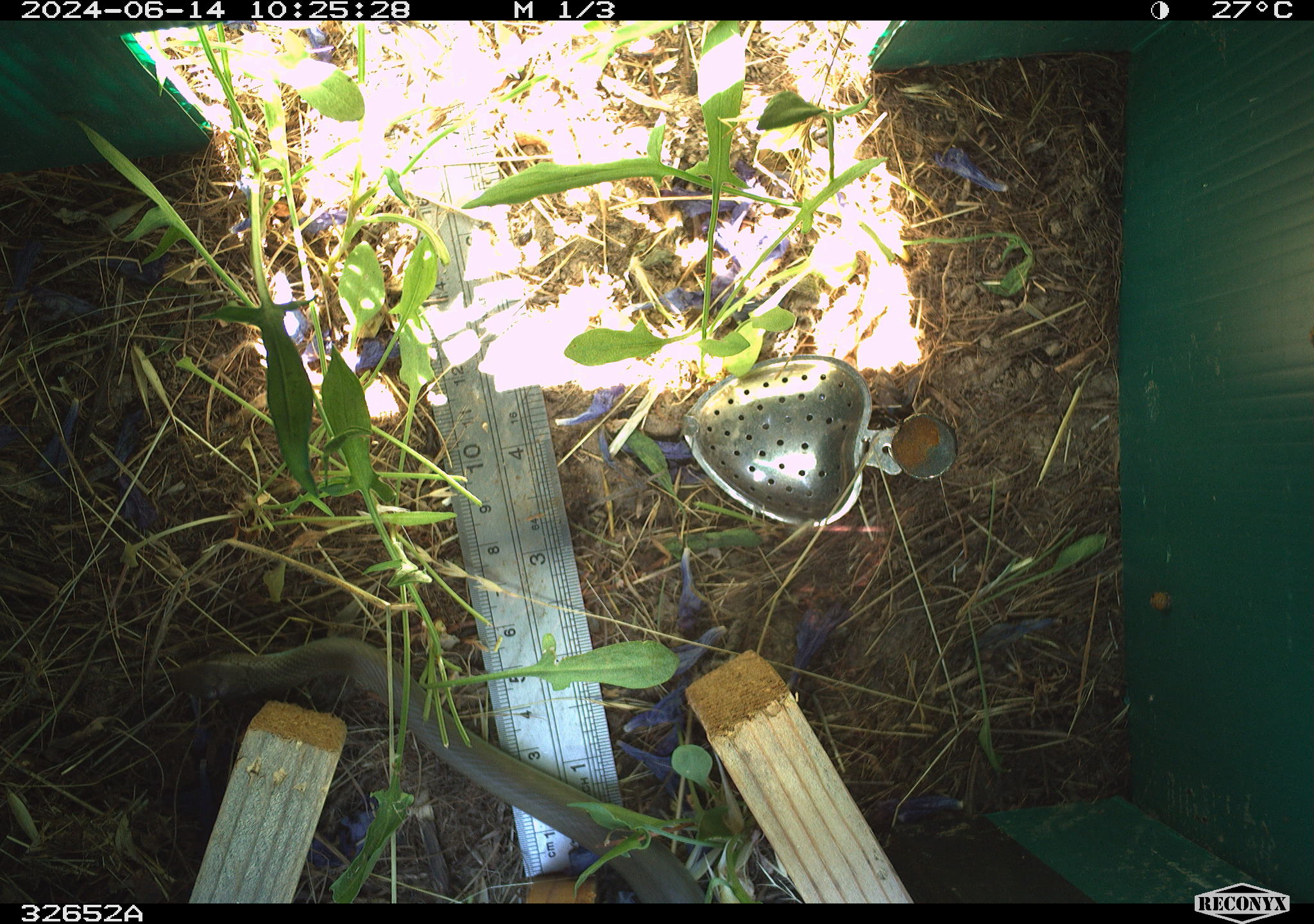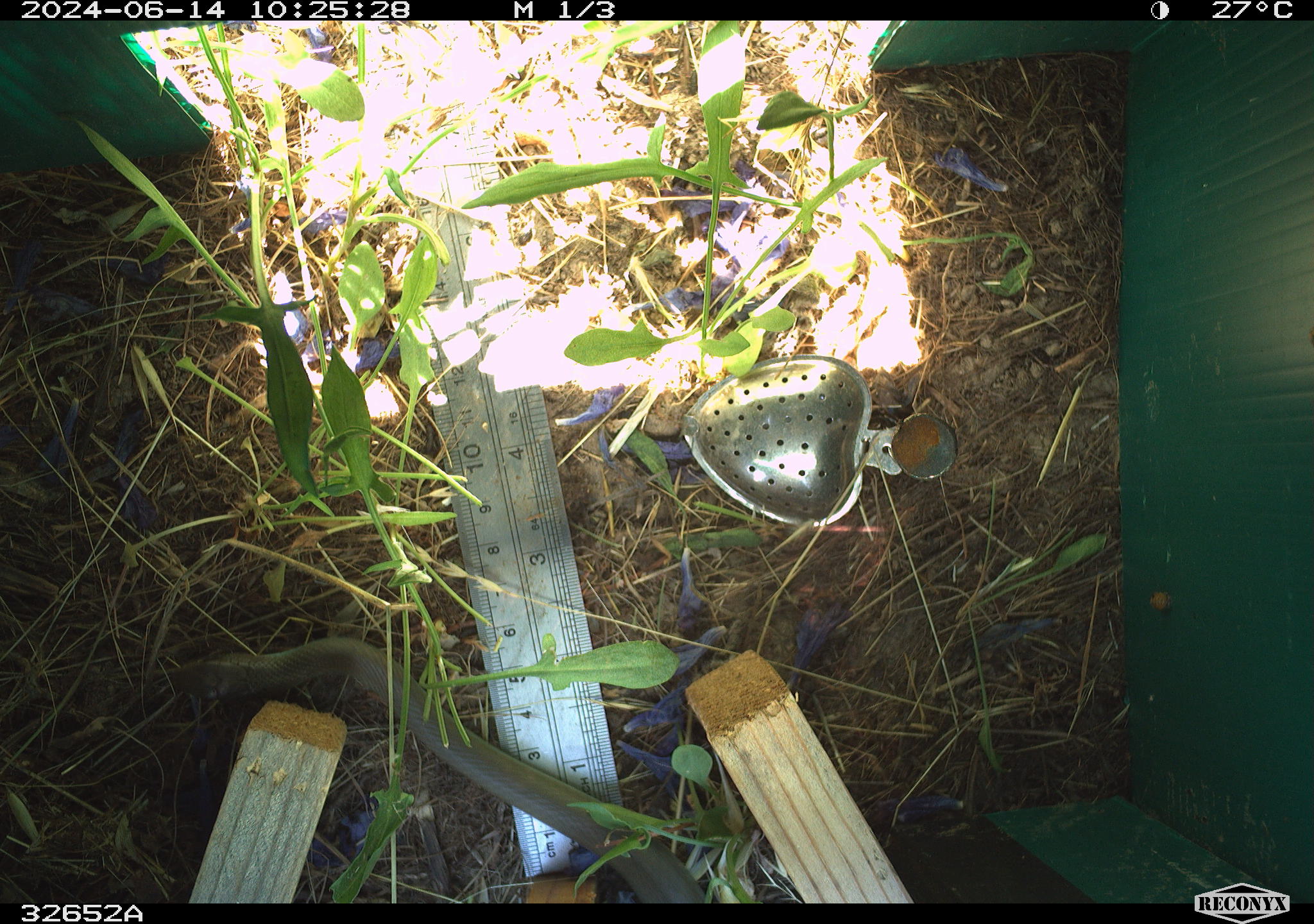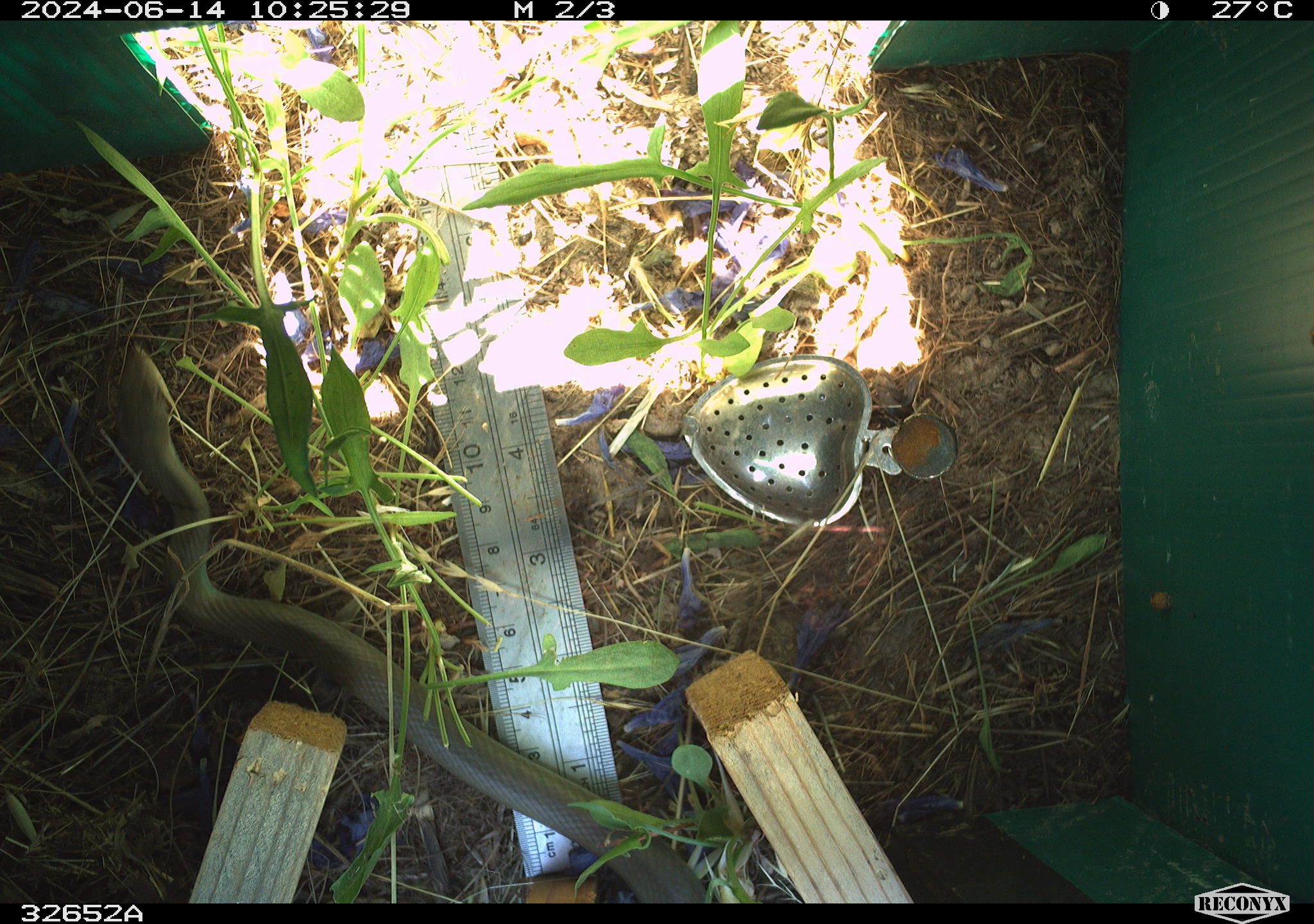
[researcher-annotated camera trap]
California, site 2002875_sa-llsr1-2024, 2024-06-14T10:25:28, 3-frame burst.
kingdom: Animalia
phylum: Chordata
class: Reptilia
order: Squamata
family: Colubridae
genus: Coluber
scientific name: Coluber constrictor mormon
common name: western yellow-bellied racer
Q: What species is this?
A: Western yellow-bellied racer (Coluber constrictor mormon).